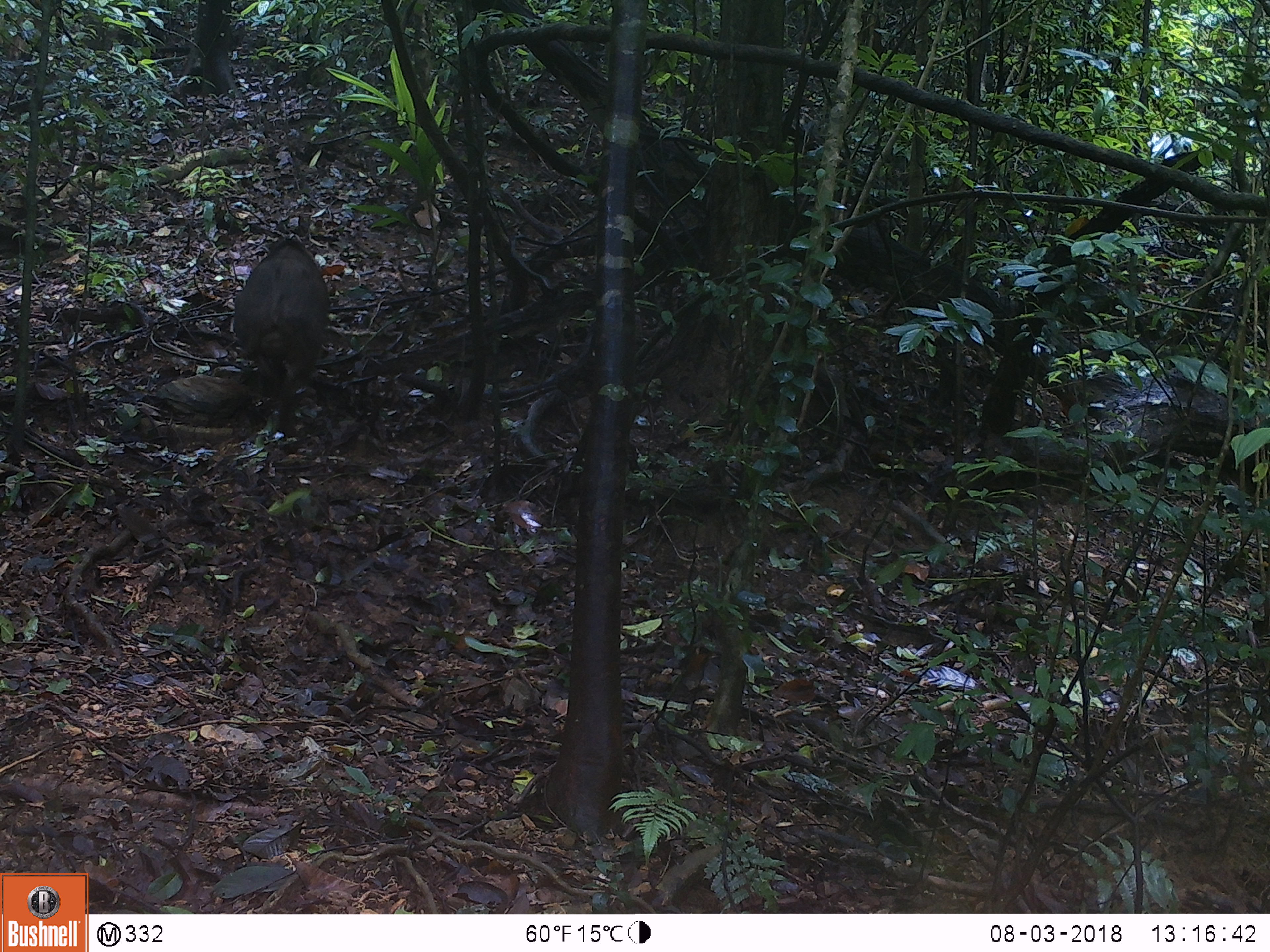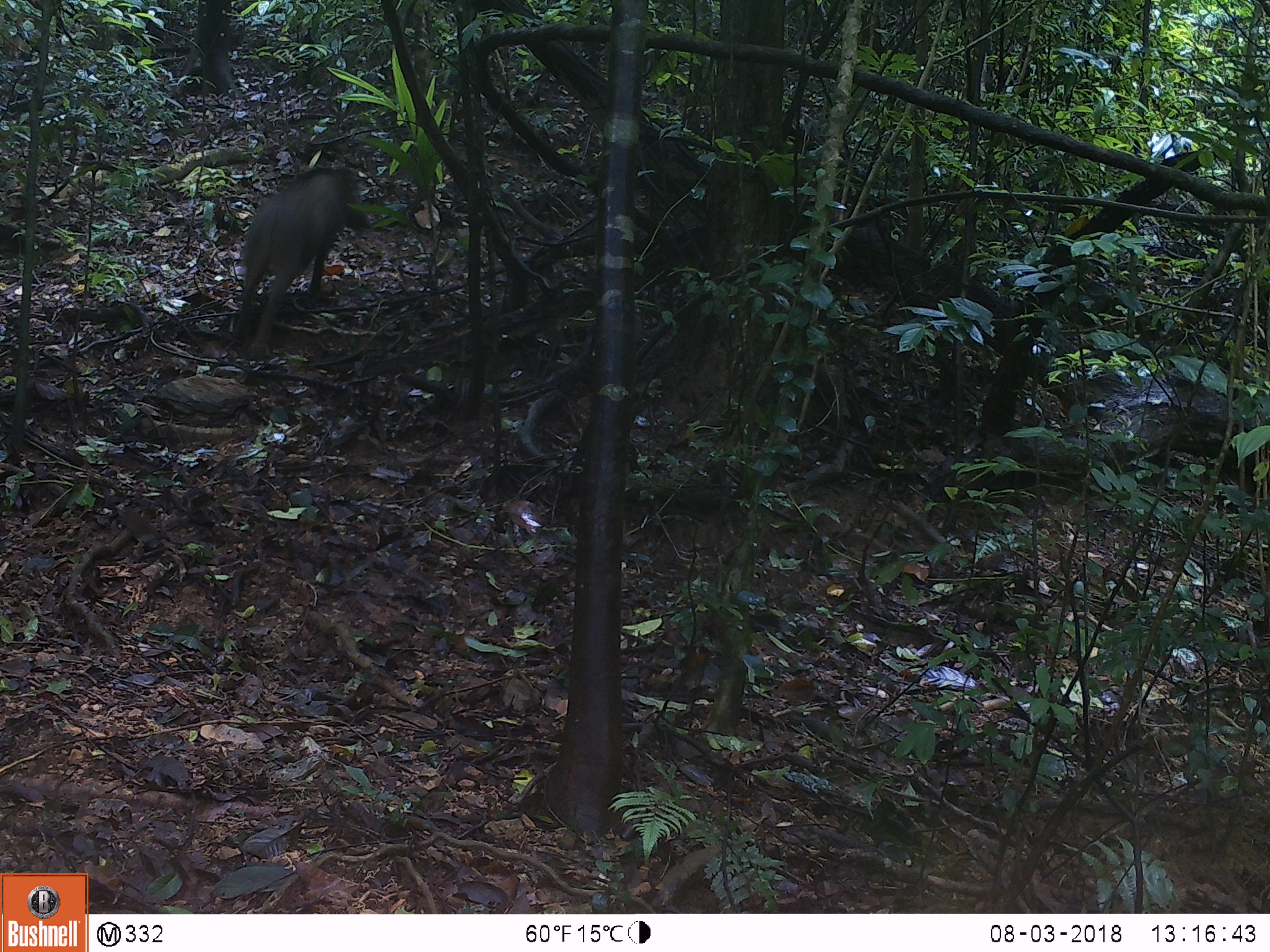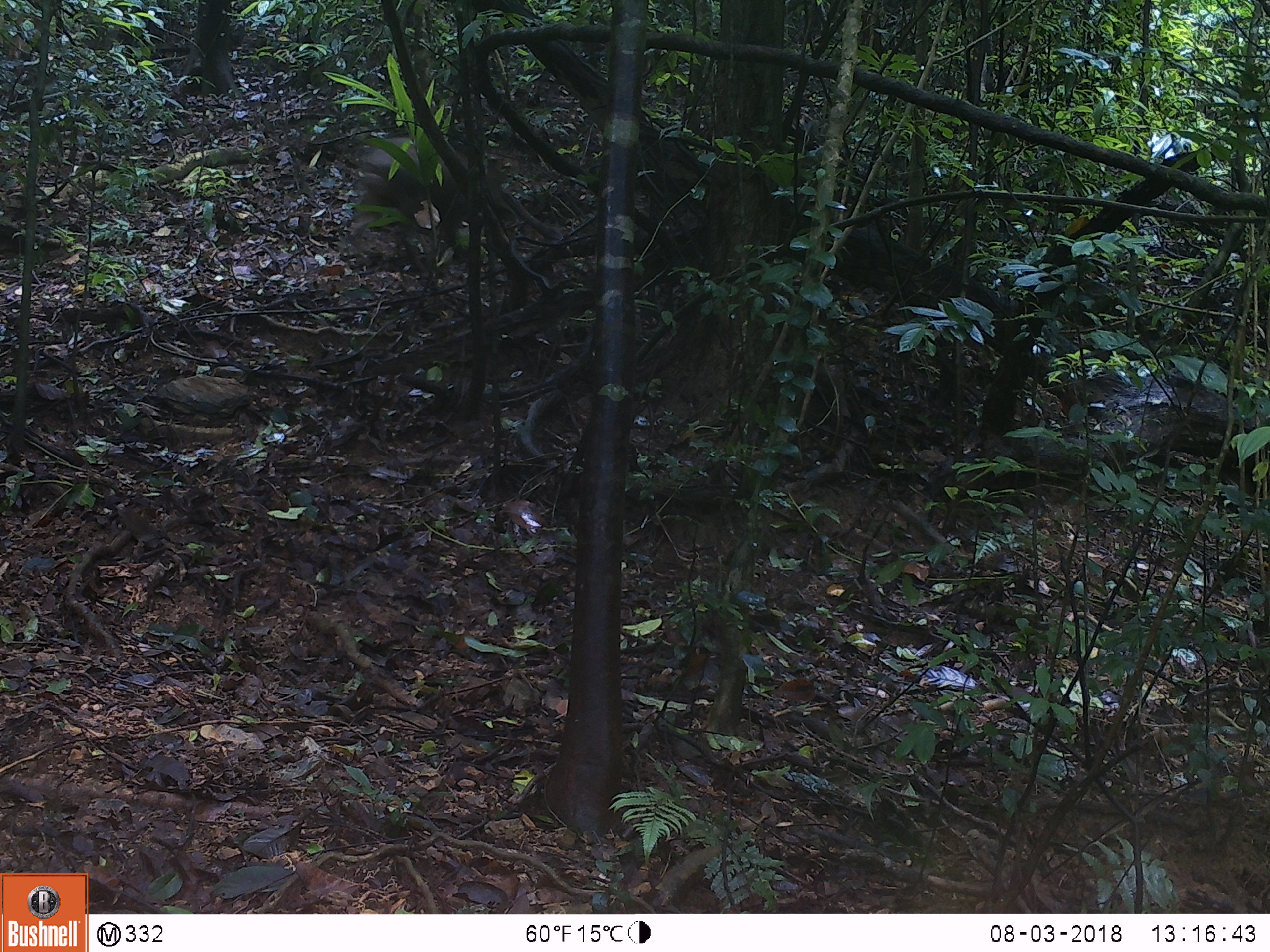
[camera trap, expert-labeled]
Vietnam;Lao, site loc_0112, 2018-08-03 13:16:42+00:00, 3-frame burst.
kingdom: Animalia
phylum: Chordata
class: Mammalia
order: Artiodactyla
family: Suidae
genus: Sus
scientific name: Sus scrofa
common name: eurasian wild pig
Eurasian wild pig (Sus scrofa). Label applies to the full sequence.